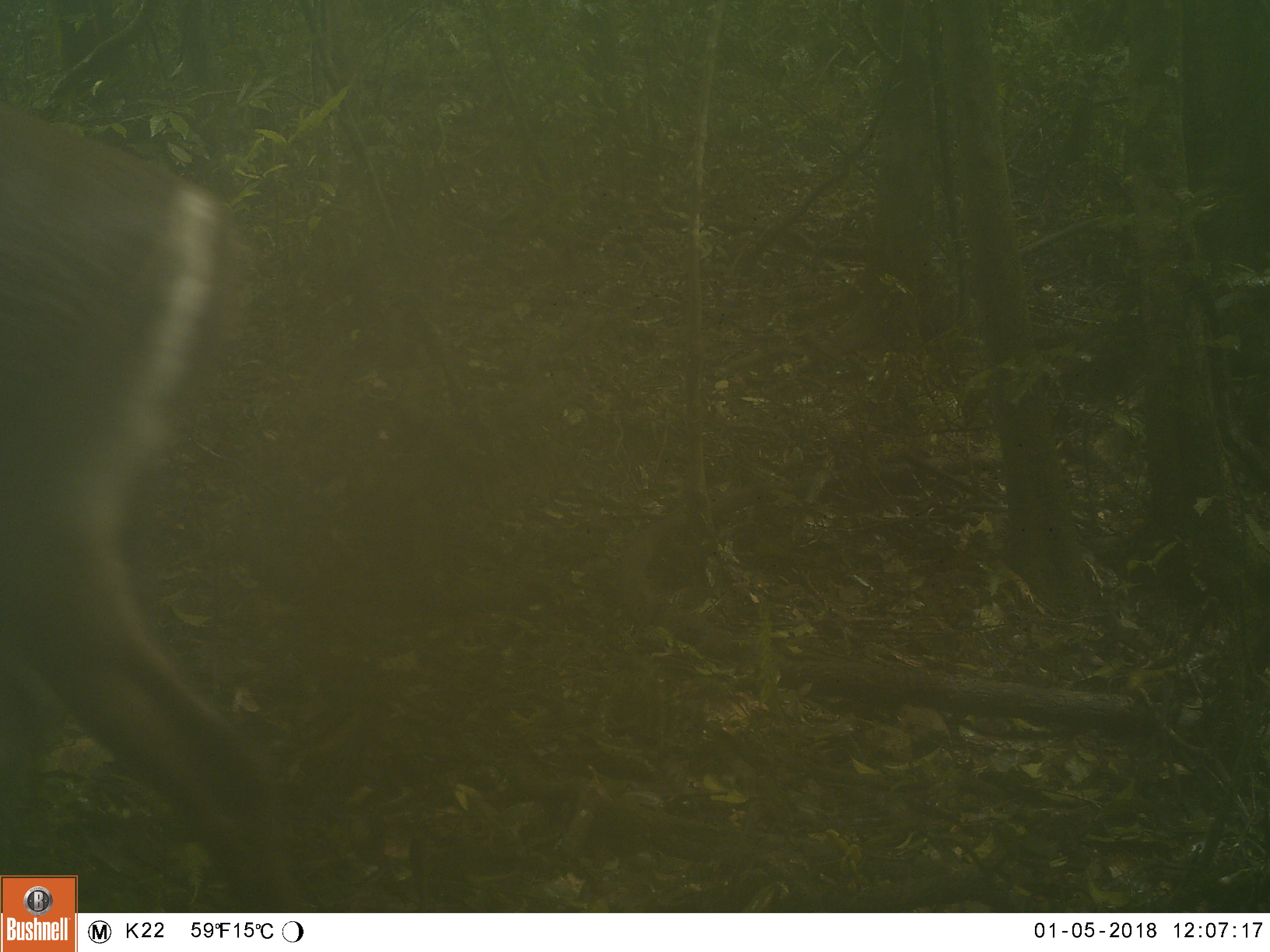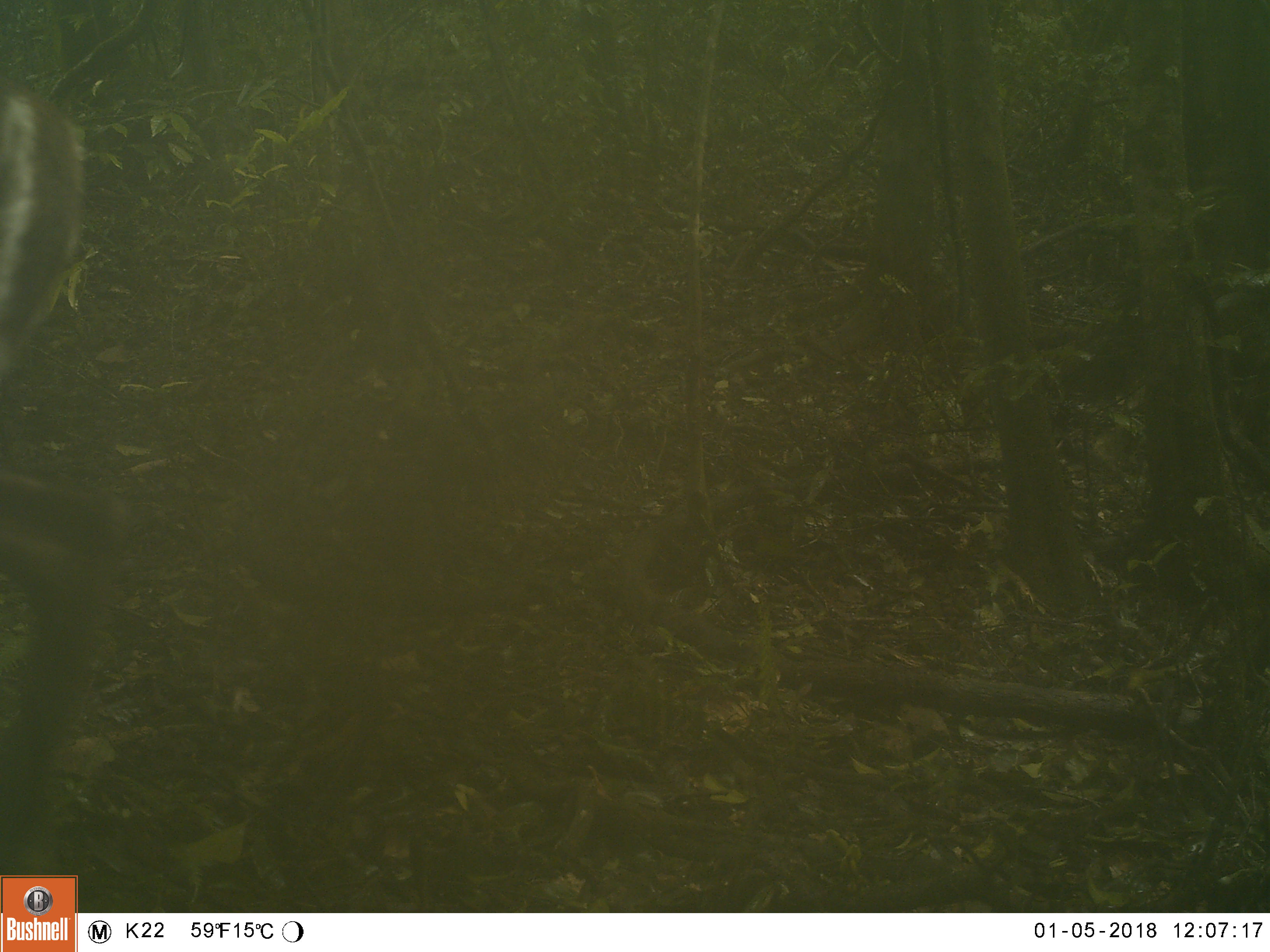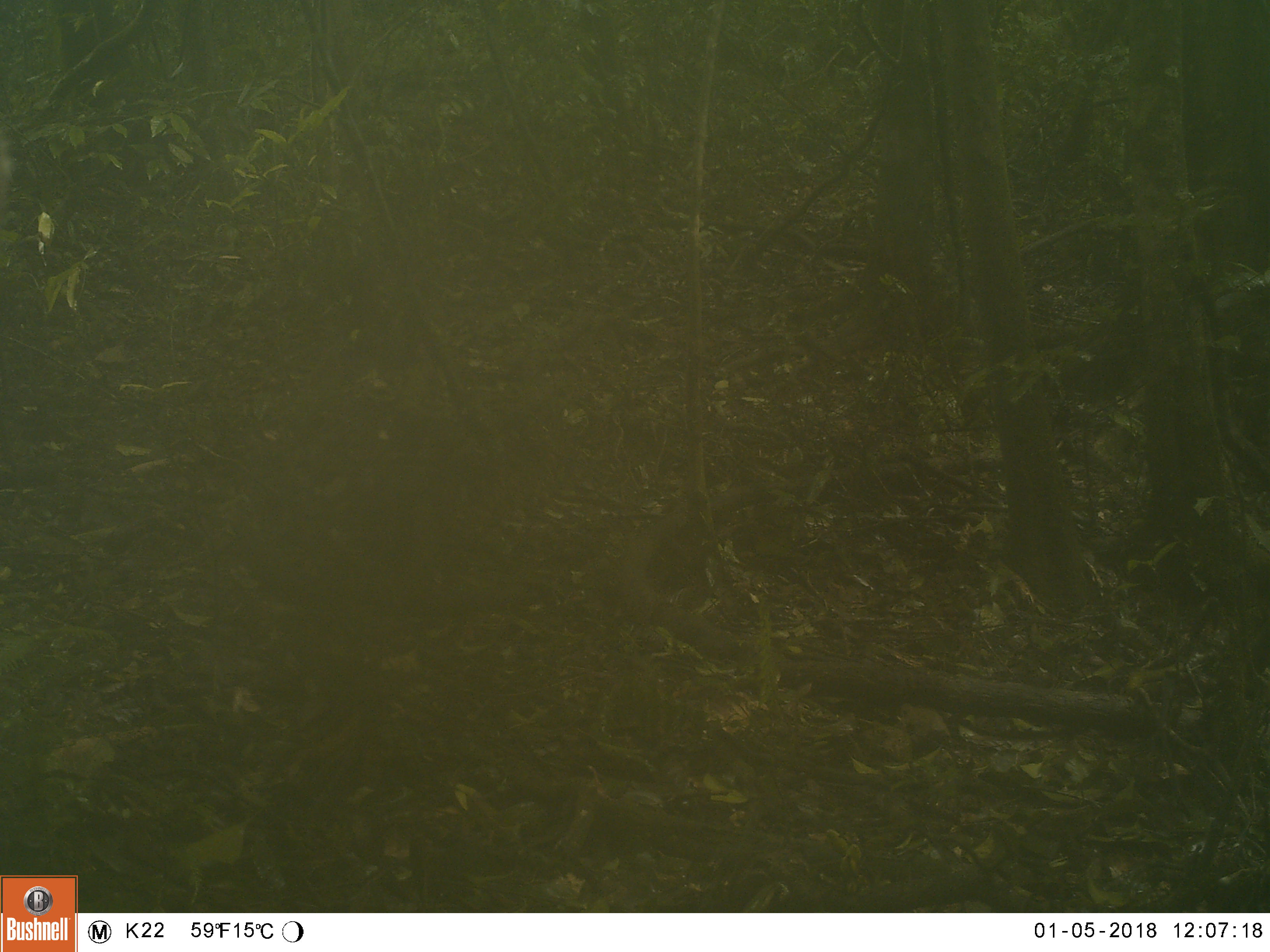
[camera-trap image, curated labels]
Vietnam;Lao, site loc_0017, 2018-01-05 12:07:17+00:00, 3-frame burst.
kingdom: Animalia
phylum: Chordata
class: Mammalia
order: Artiodactyla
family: Cervidae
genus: Muntiacus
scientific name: Muntiacus rooseveltorum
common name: roosevelt's muntjac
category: roosevelts muntjac group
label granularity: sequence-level